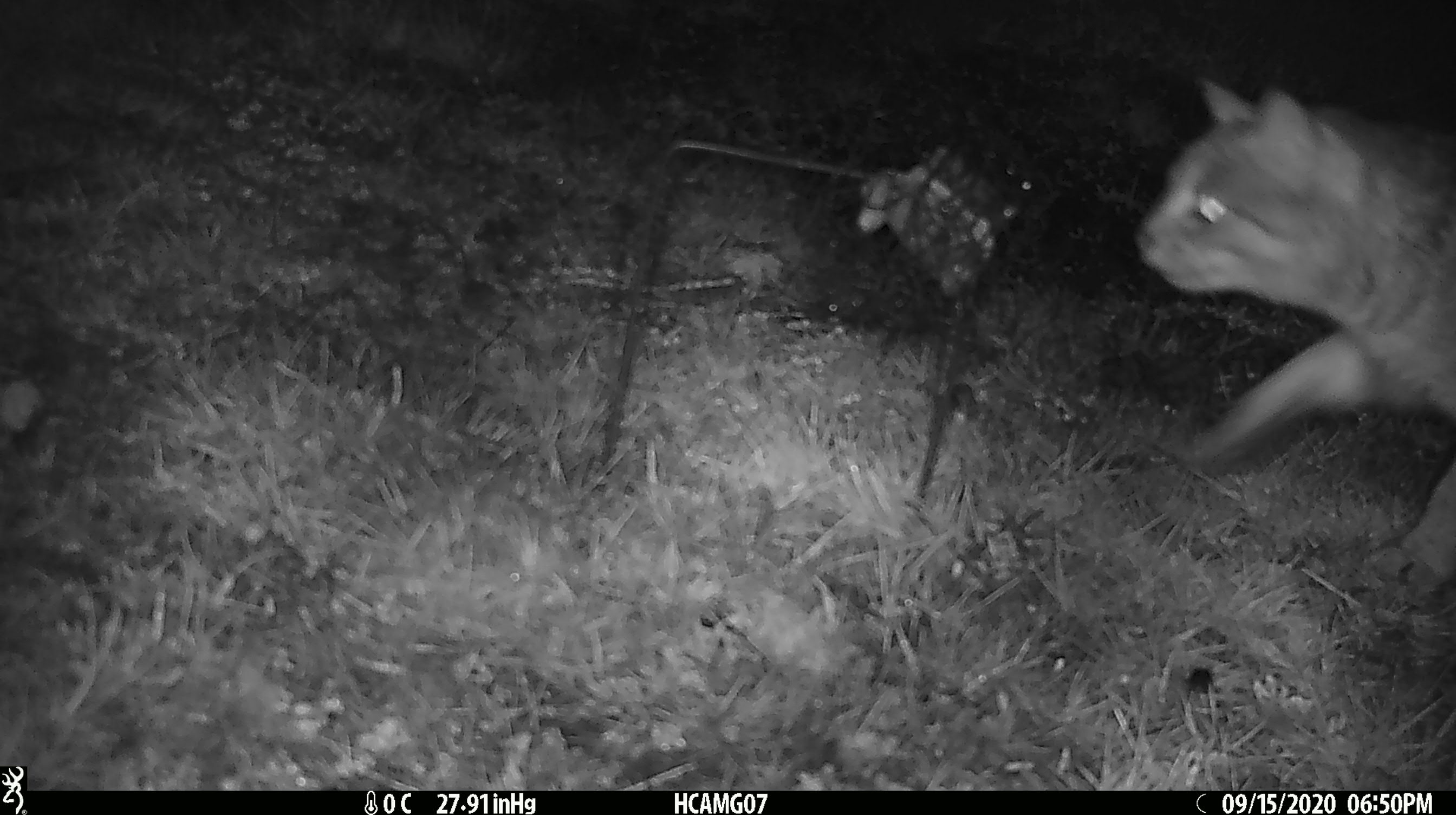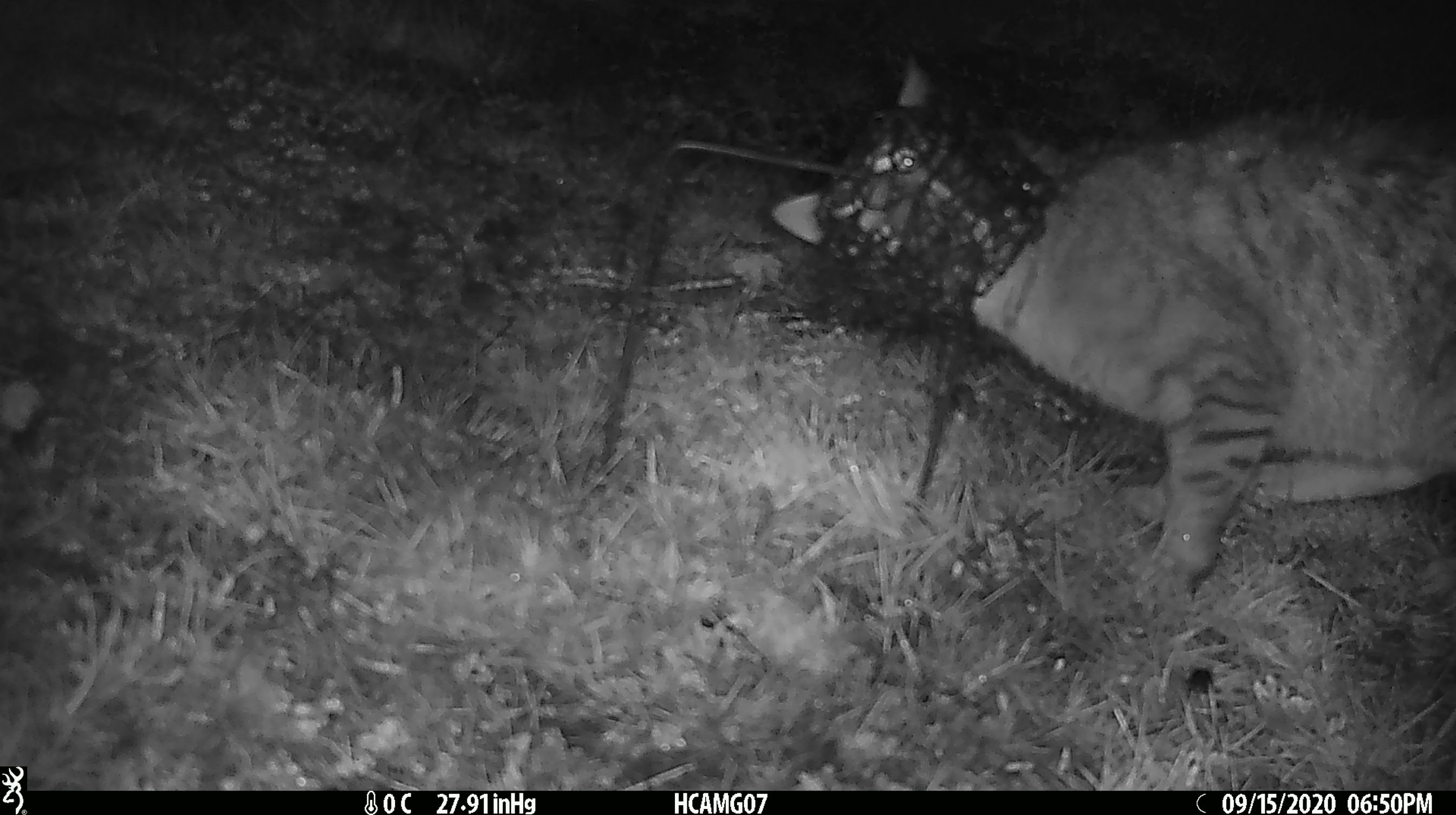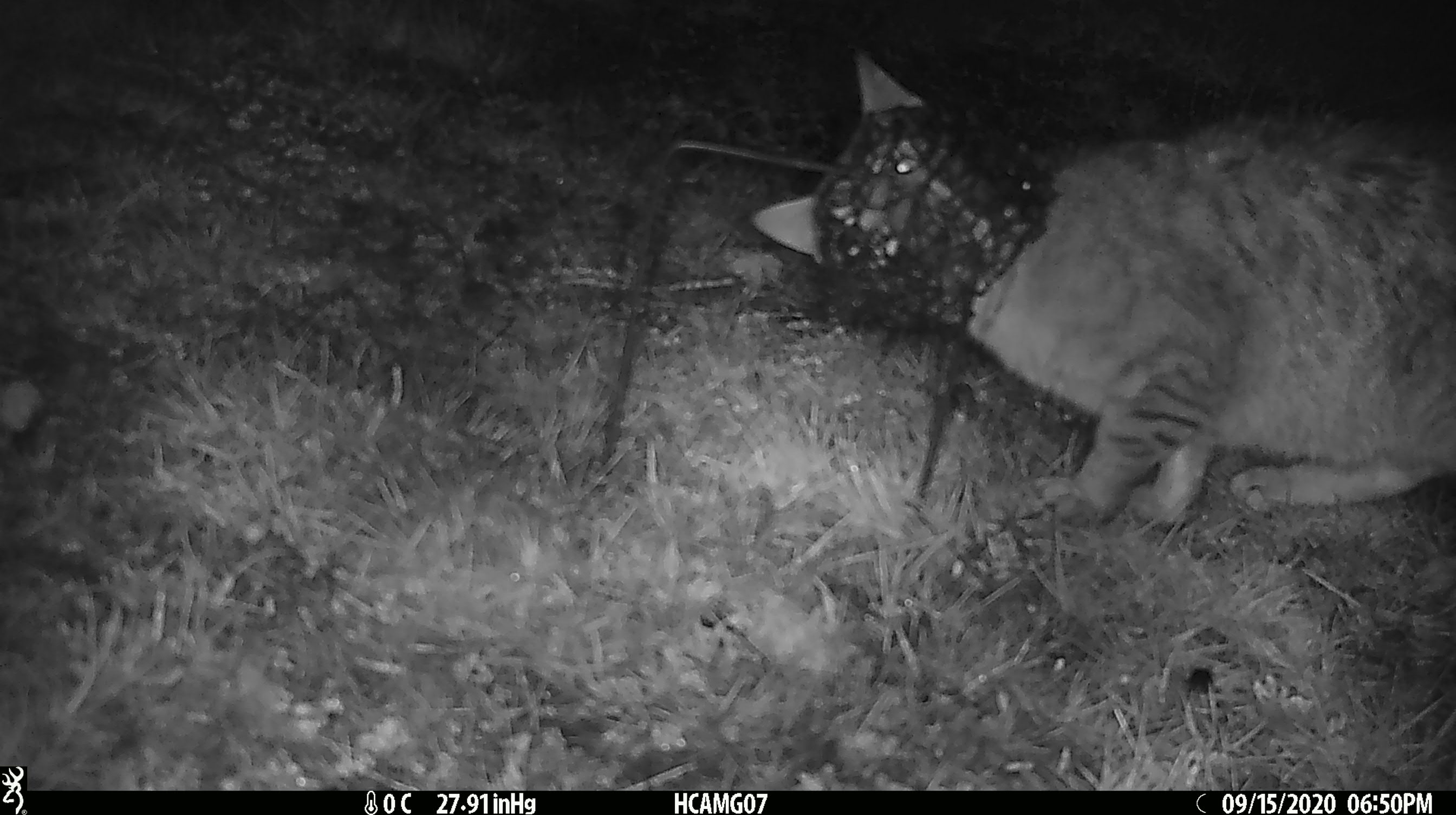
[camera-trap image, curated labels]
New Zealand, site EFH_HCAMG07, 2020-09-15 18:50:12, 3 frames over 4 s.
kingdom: Animalia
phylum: Chordata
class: Mammalia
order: Carnivora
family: Felidae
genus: Felis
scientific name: Felis catus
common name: domestic cat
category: cat